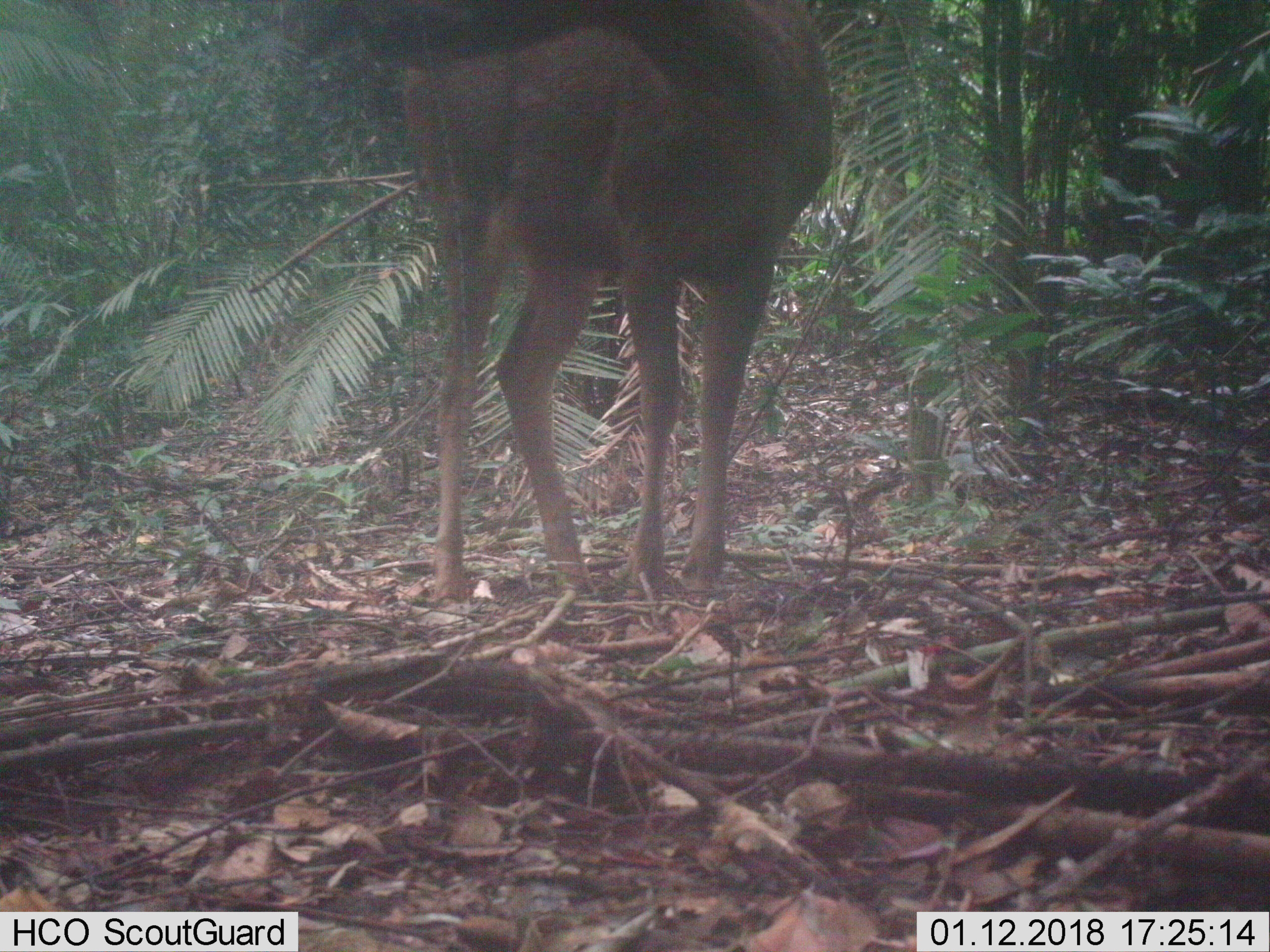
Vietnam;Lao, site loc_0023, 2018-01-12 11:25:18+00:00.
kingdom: Animalia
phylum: Chordata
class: Mammalia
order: Artiodactyla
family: Cervidae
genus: Rusa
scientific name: Rusa unicolor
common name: sambar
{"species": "sambar (Rusa unicolor)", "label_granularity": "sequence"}